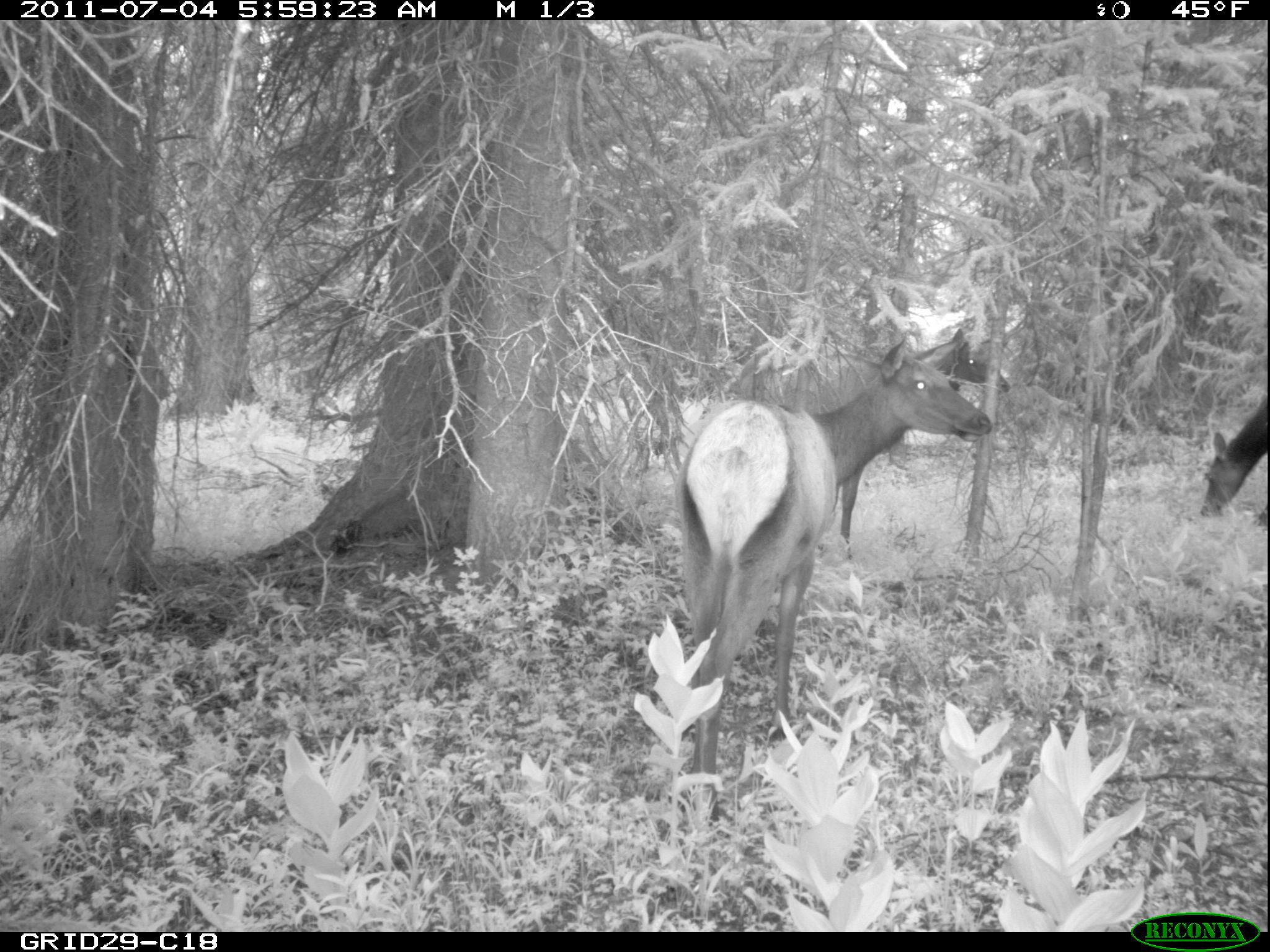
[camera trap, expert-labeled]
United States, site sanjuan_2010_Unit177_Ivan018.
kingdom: Animalia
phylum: Chordata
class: Mammalia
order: Artiodactyla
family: Cervidae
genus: Cervus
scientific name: Cervus elaphus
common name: red deer